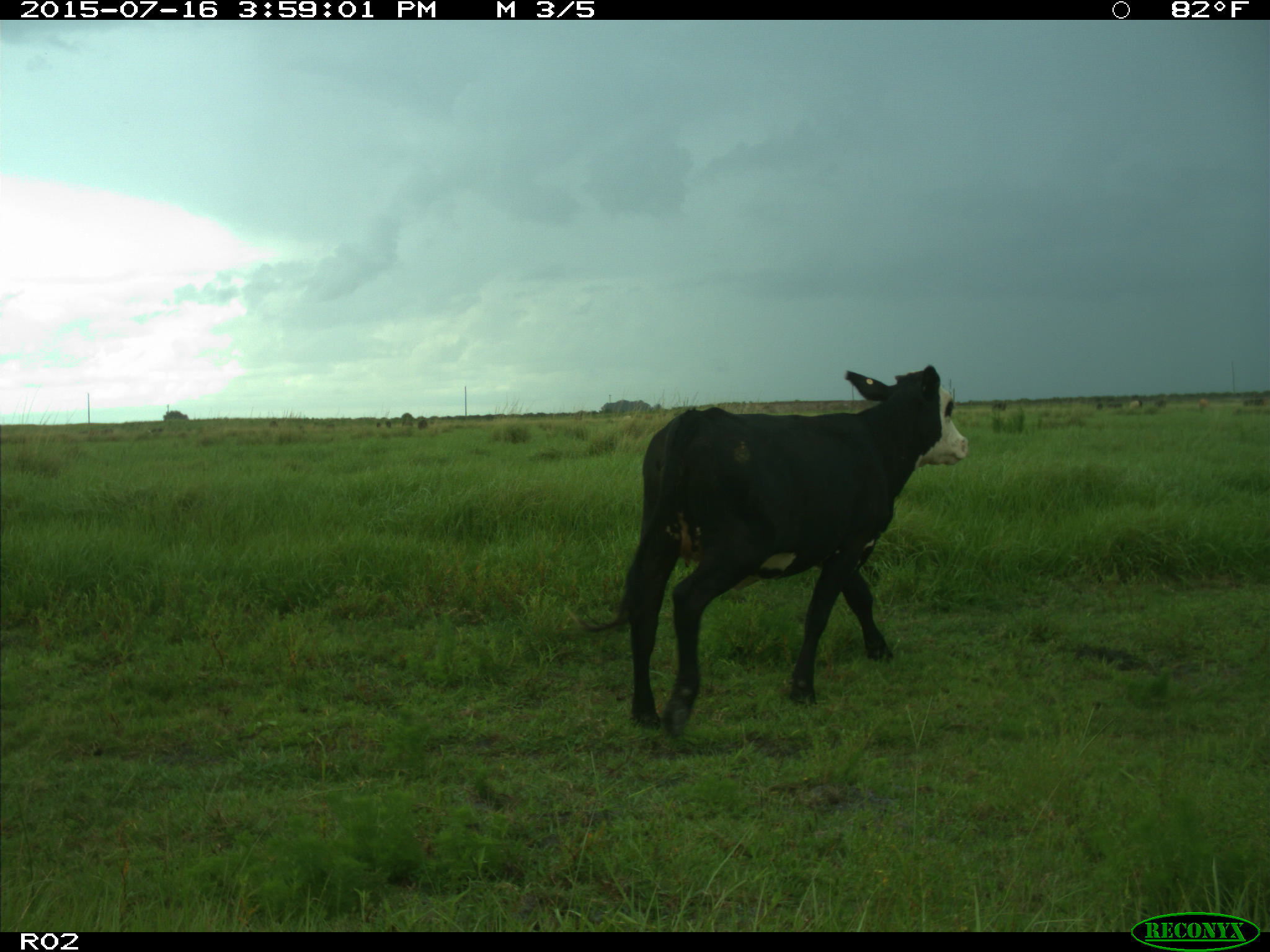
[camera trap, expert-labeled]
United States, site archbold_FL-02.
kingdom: Animalia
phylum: Chordata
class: Mammalia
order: Artiodactyla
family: Bovidae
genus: Bos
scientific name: Bos taurus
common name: domestic cow